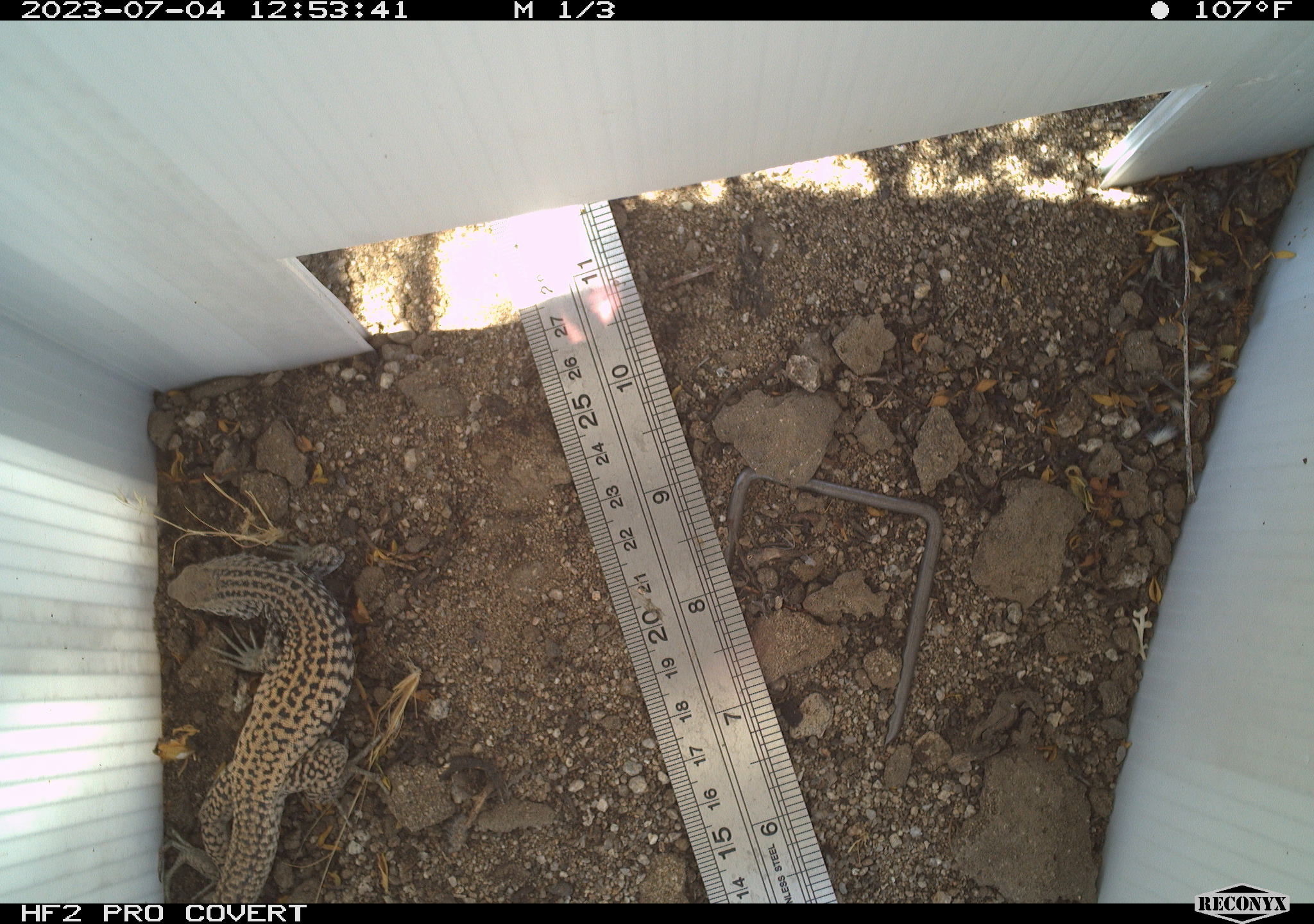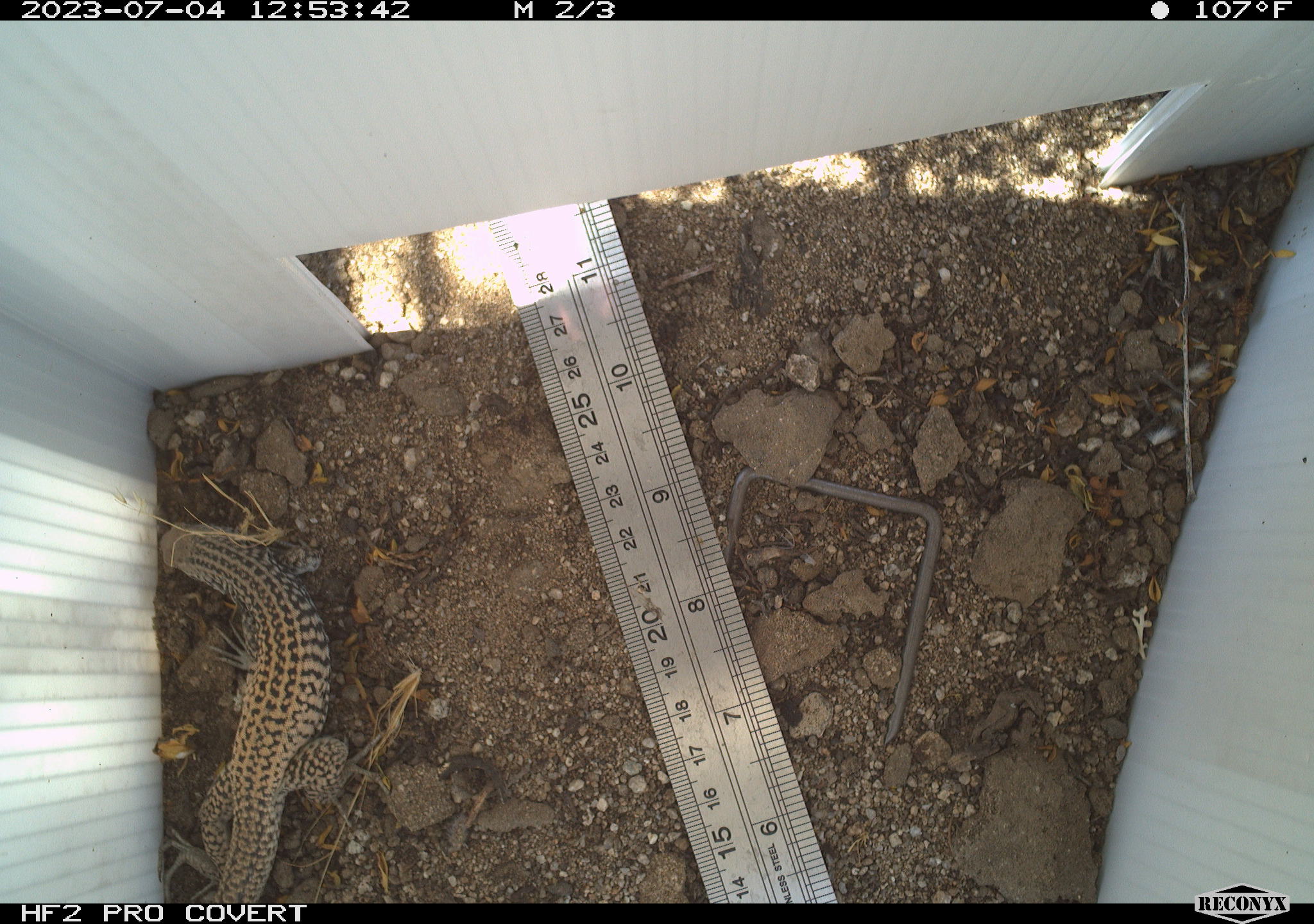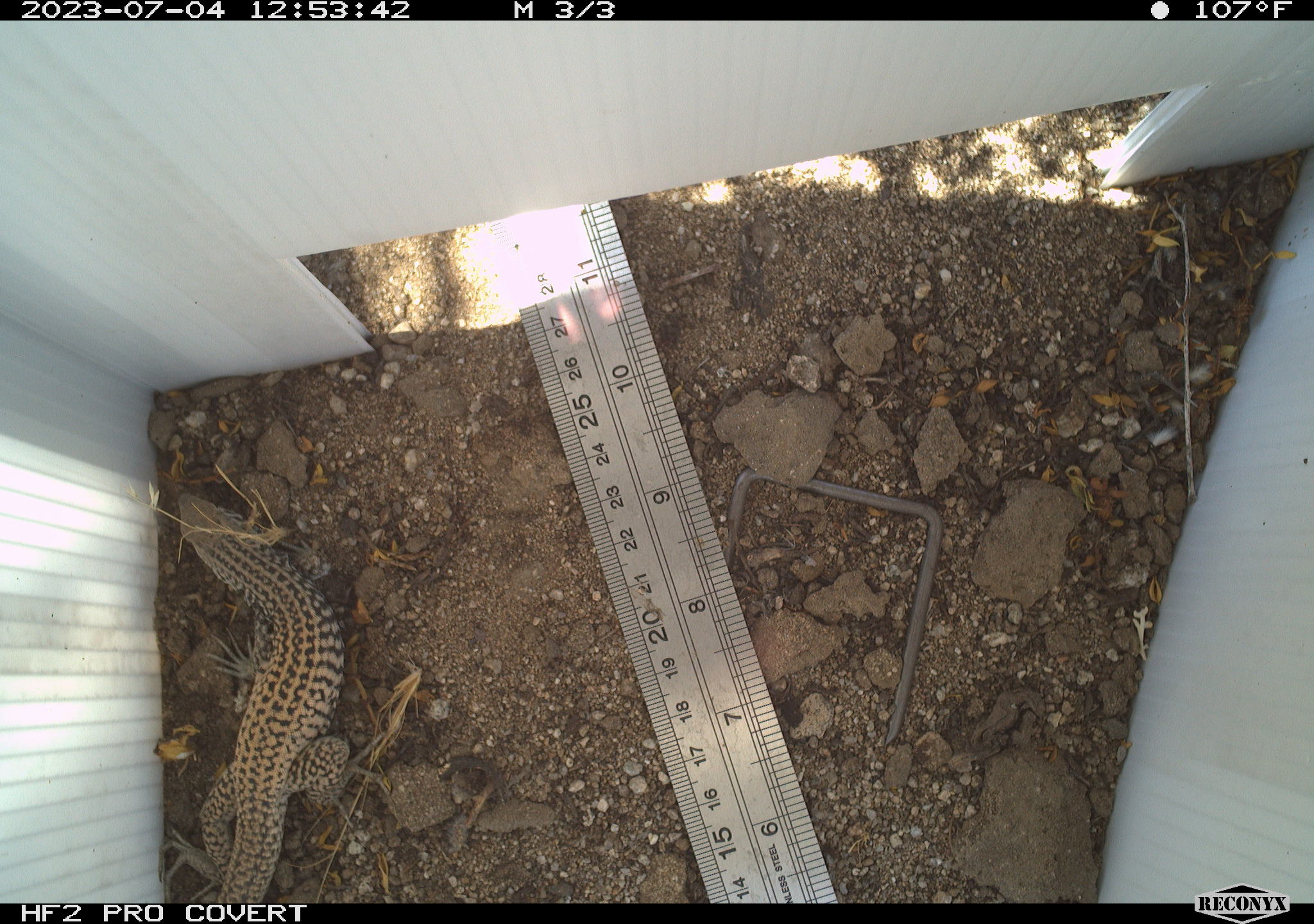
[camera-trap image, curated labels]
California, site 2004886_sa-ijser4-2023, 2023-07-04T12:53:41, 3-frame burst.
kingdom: Animalia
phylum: Chordata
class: Reptilia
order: Squamata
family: Teiidae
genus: Aspidoscelis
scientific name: Aspidoscelis tigris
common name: western whiptail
Western whiptail (Aspidoscelis tigris).